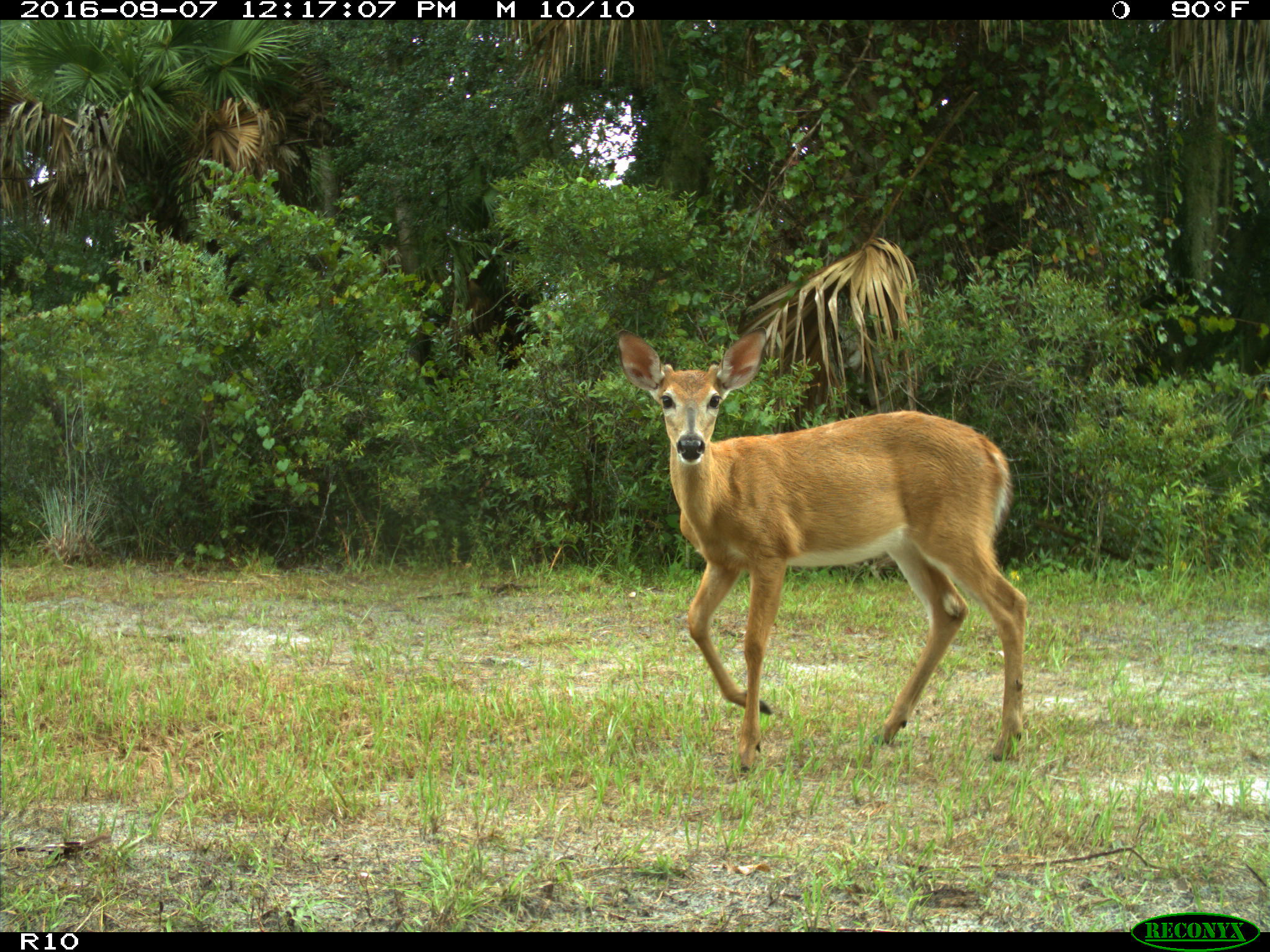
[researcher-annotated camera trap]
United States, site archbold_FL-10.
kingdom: Animalia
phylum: Chordata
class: Mammalia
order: Artiodactyla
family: Cervidae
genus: Odocoileus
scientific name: Odocoileus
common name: deer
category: unidentified deer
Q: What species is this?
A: Unidentified deer (deer) (Odocoileus).